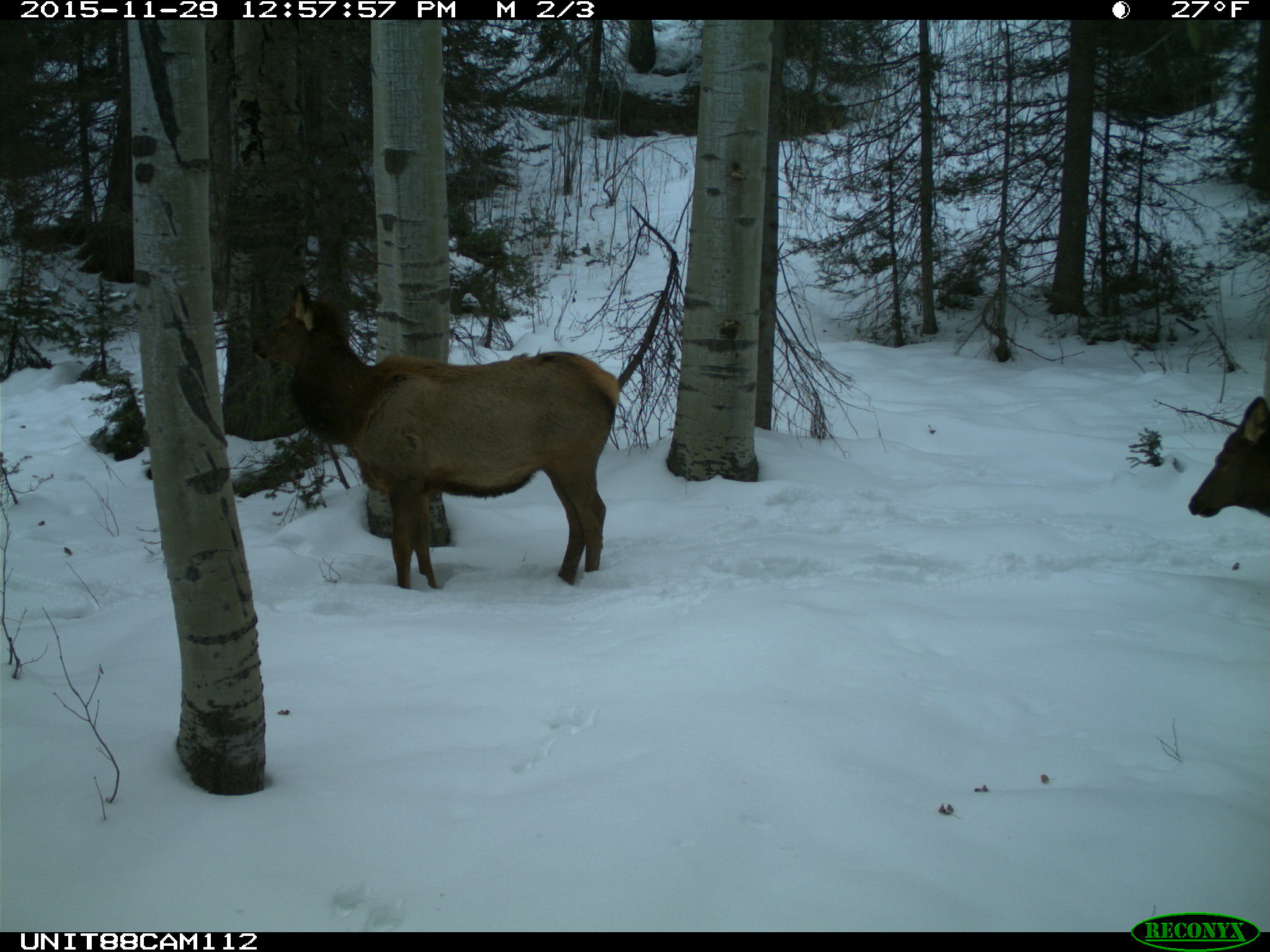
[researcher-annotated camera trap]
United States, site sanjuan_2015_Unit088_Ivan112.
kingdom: Animalia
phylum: Chordata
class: Mammalia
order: Artiodactyla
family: Cervidae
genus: Cervus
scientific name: Cervus elaphus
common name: red deer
Cervus elaphus (red deer).